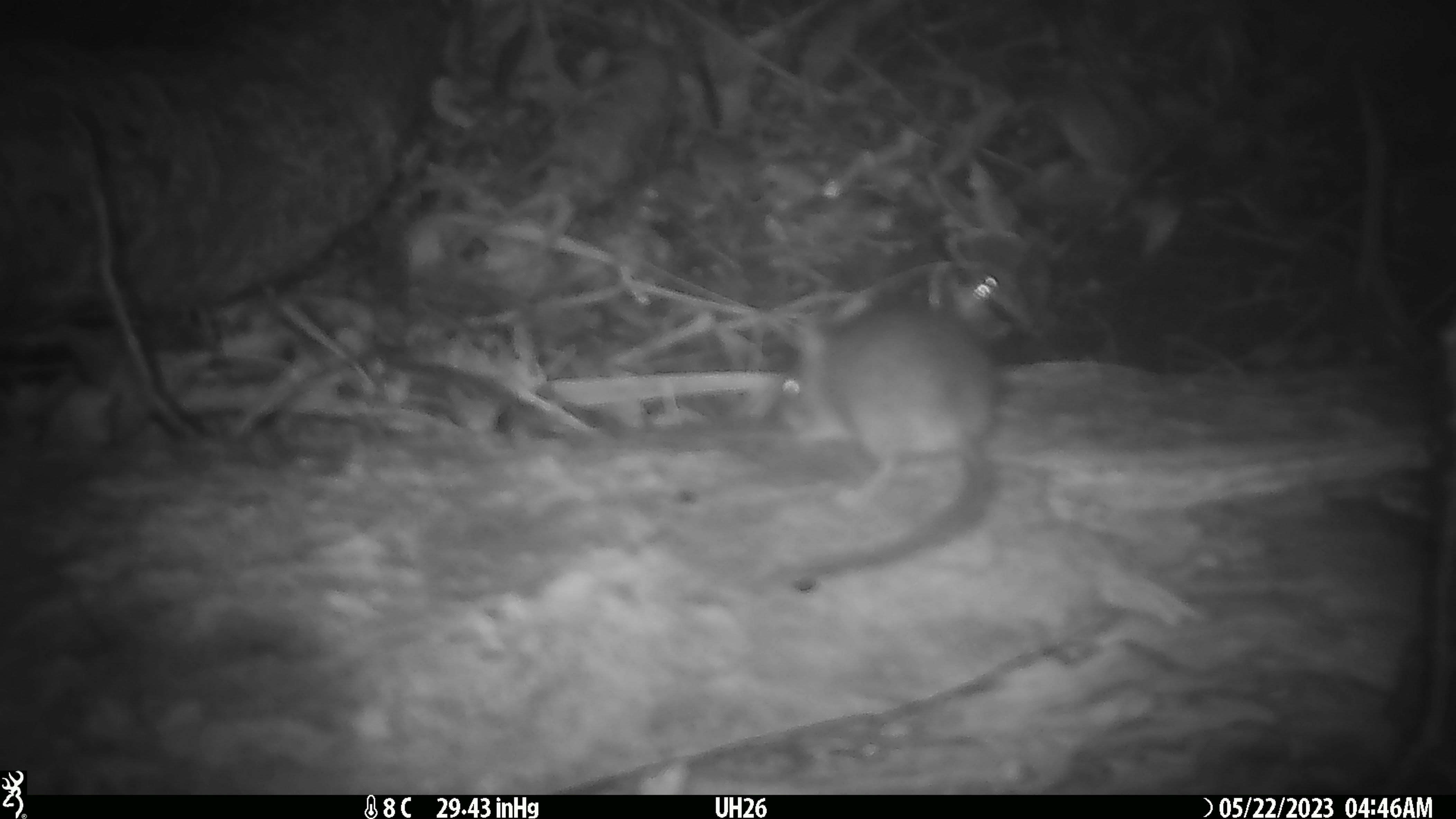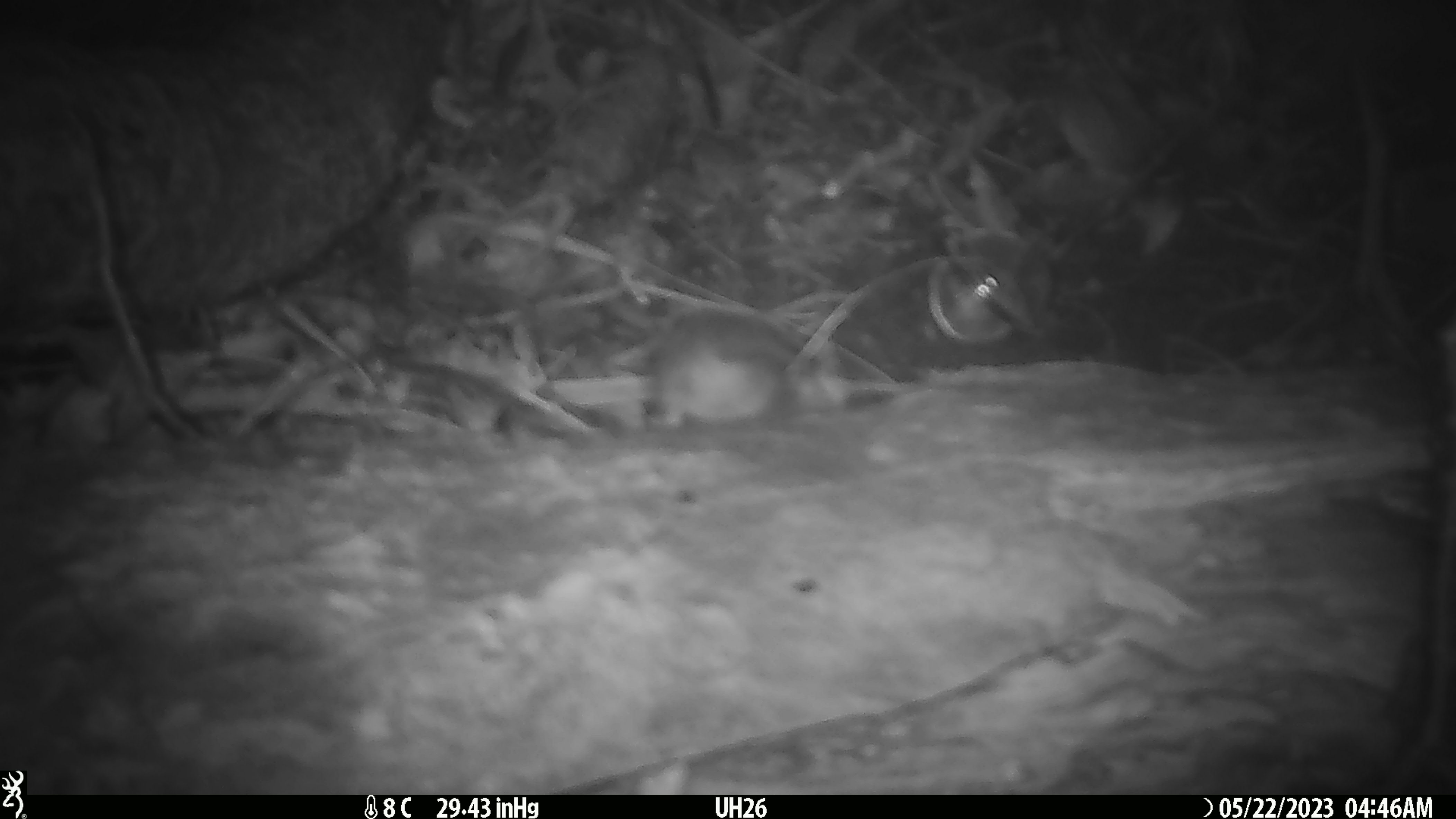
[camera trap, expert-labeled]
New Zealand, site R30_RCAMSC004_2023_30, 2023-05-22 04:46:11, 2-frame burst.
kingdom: Animalia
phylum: Chordata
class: Mammalia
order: Rodentia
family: Muridae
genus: Mus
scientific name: Mus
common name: mouse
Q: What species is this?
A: Mouse (Mus).